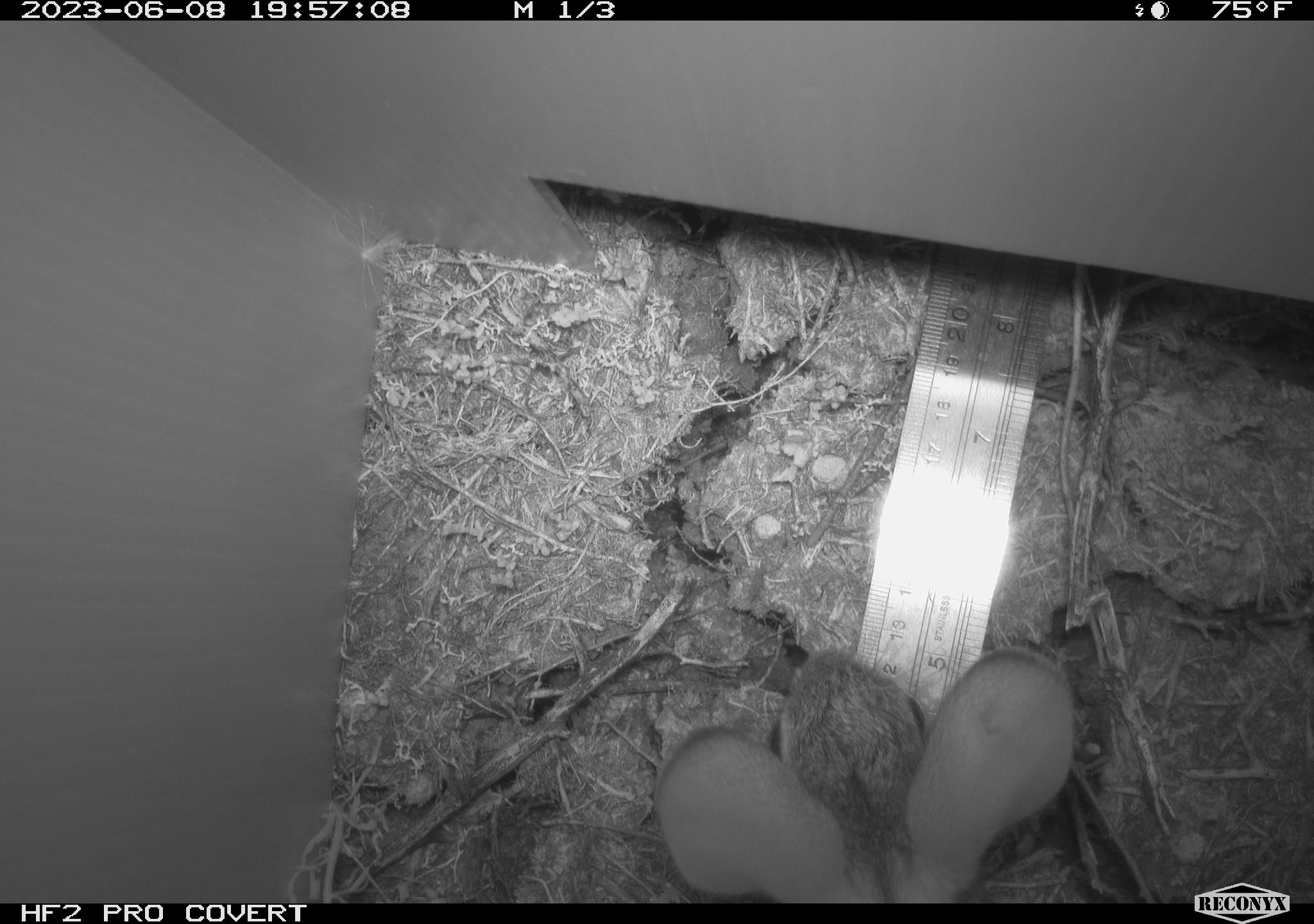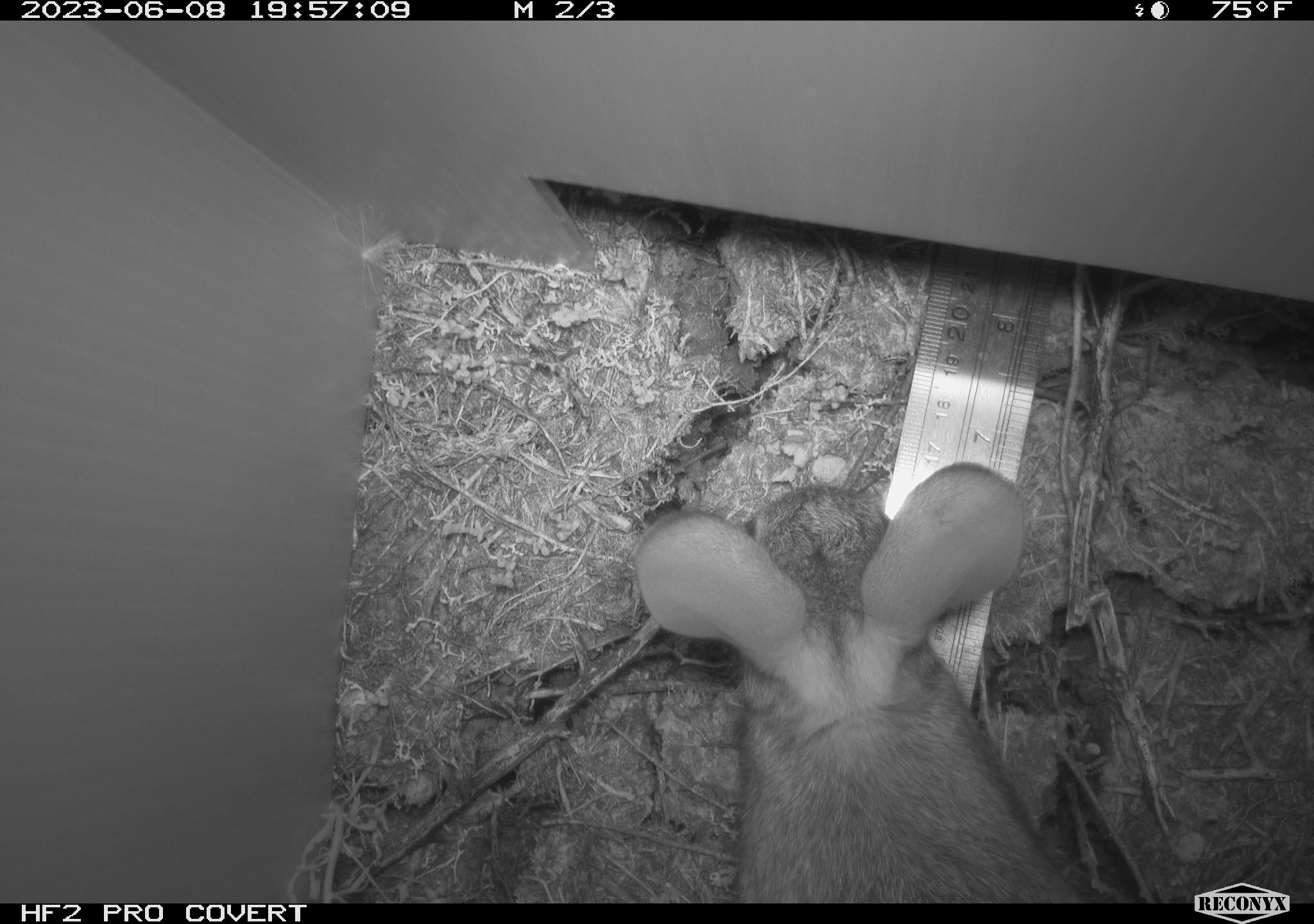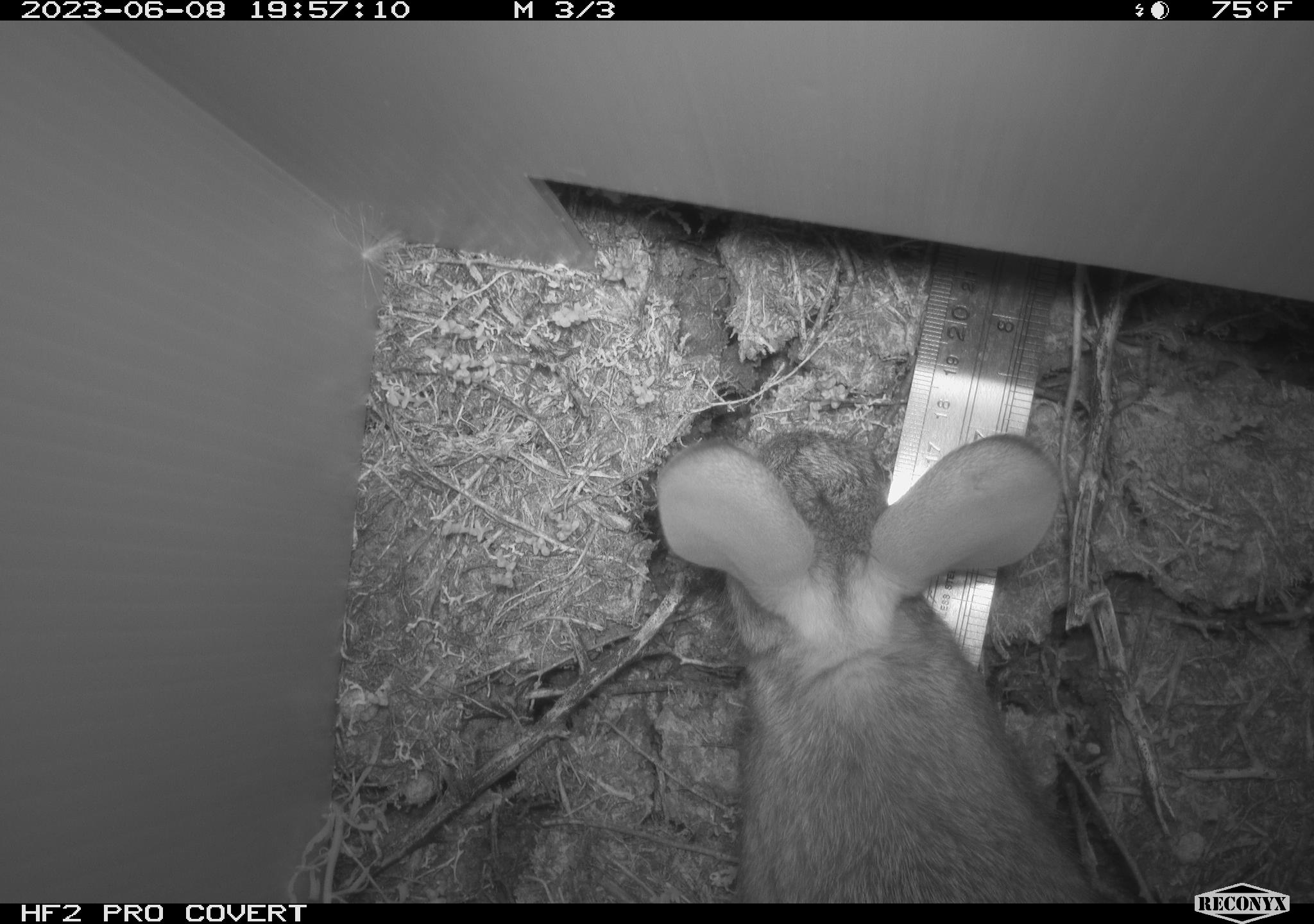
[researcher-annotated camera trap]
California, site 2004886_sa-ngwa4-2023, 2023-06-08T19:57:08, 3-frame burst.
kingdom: Animalia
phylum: Chordata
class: Mammalia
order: Lagomorpha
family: Leporidae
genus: Sylvilagus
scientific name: Sylvilagus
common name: cottontail rabbits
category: sylvilagus species